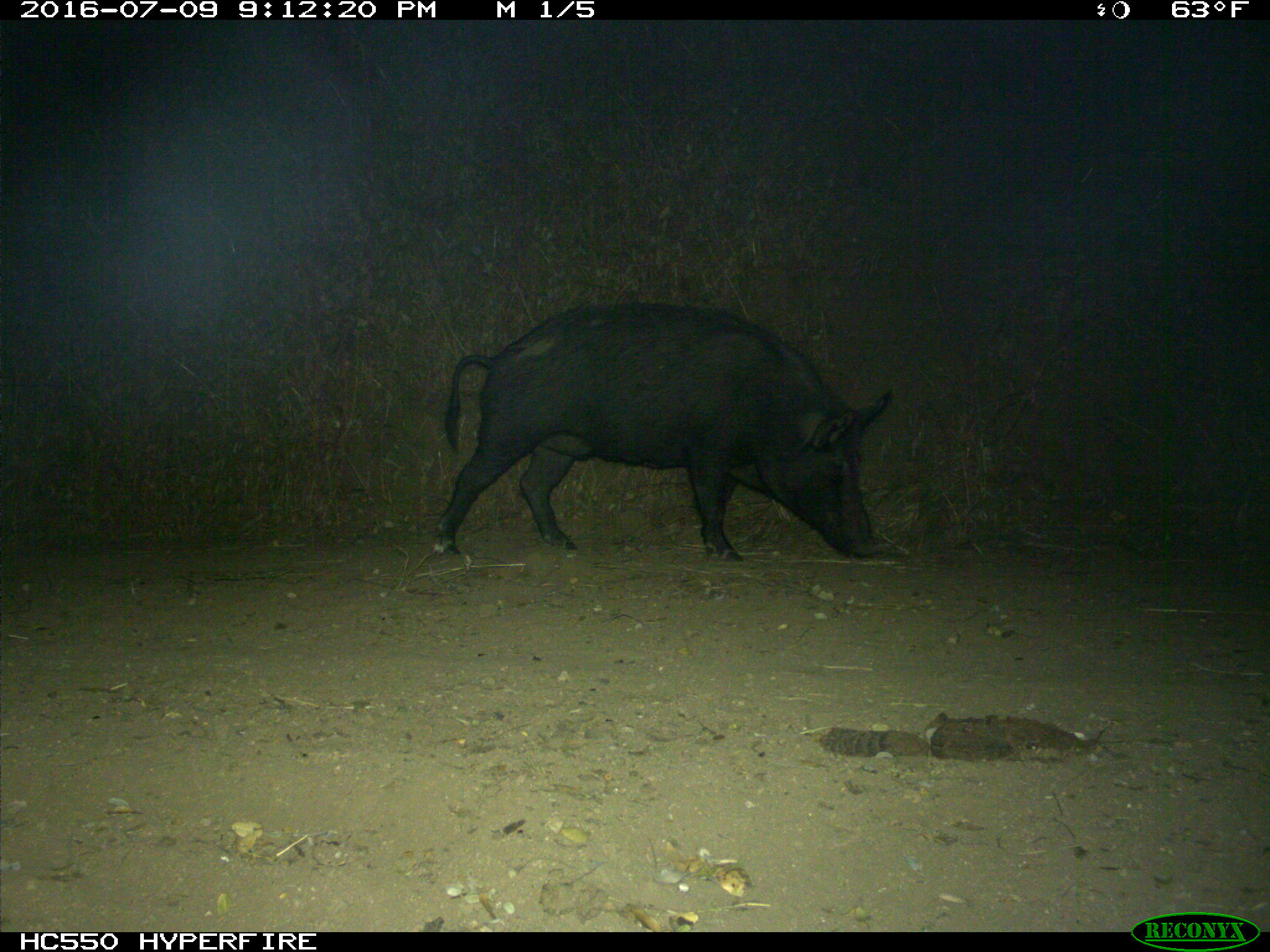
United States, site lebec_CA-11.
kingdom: Animalia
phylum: Chordata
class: Mammalia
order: Artiodactyla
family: Suidae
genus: Sus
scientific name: Sus scrofa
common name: wild boar